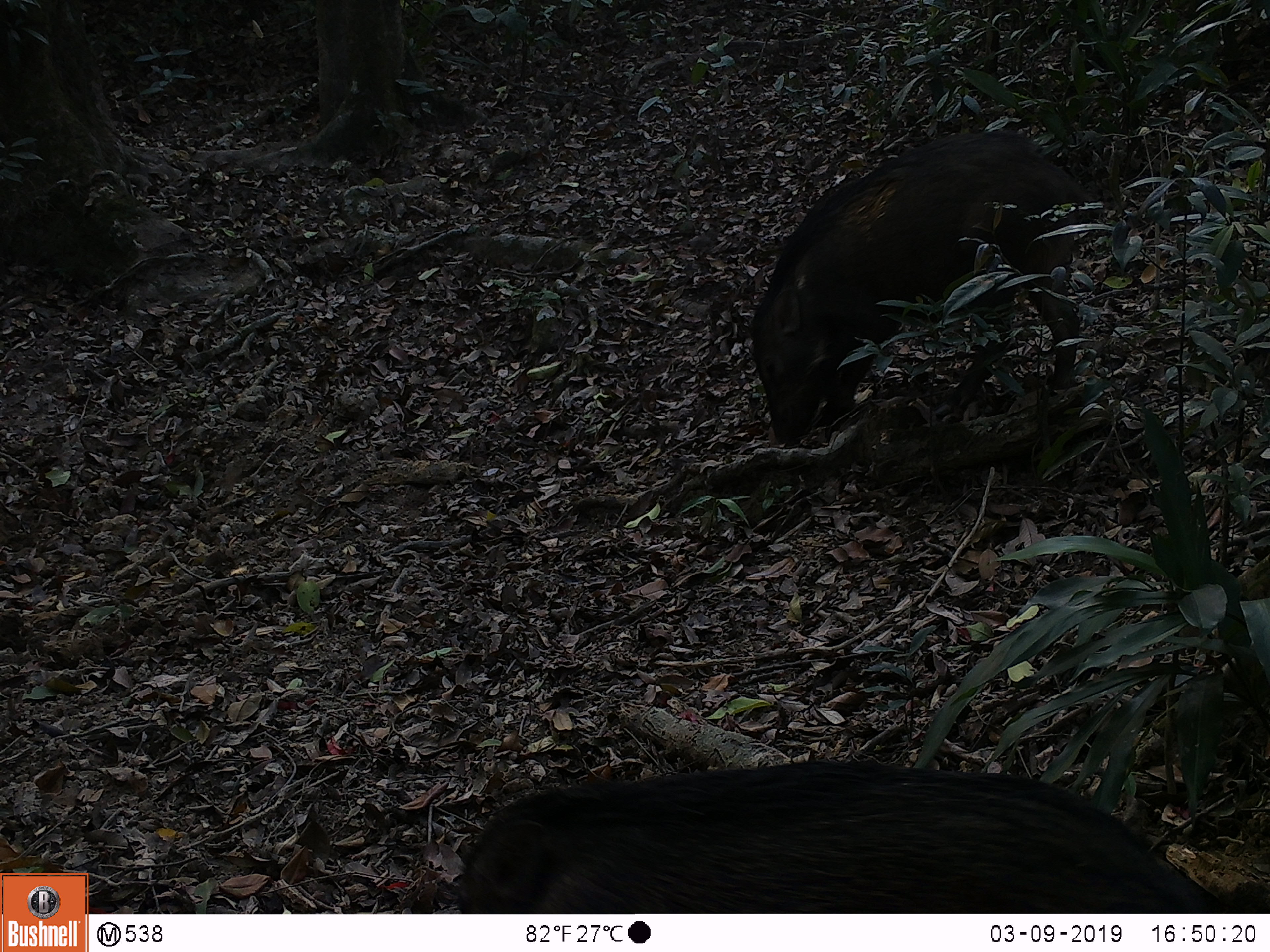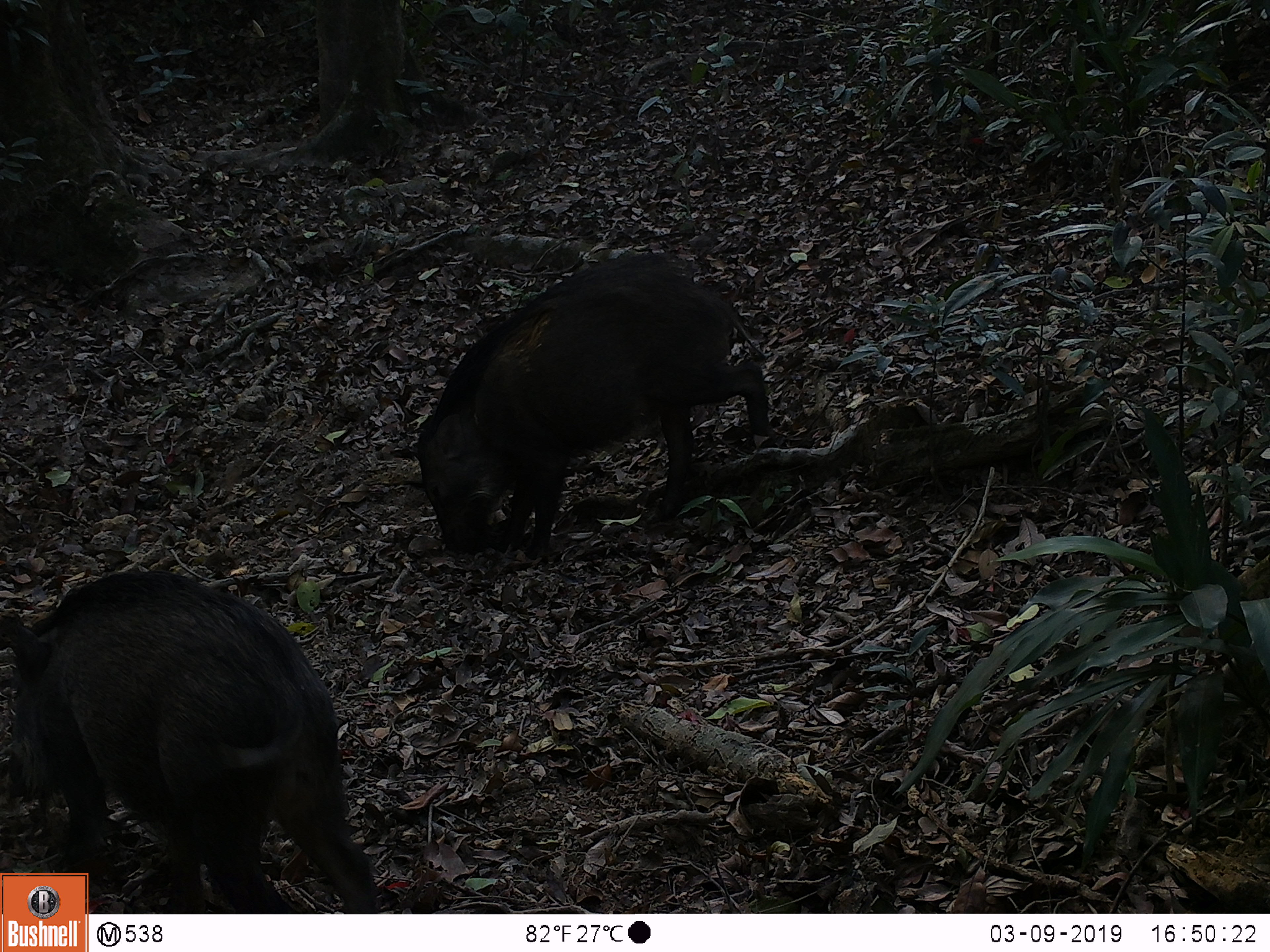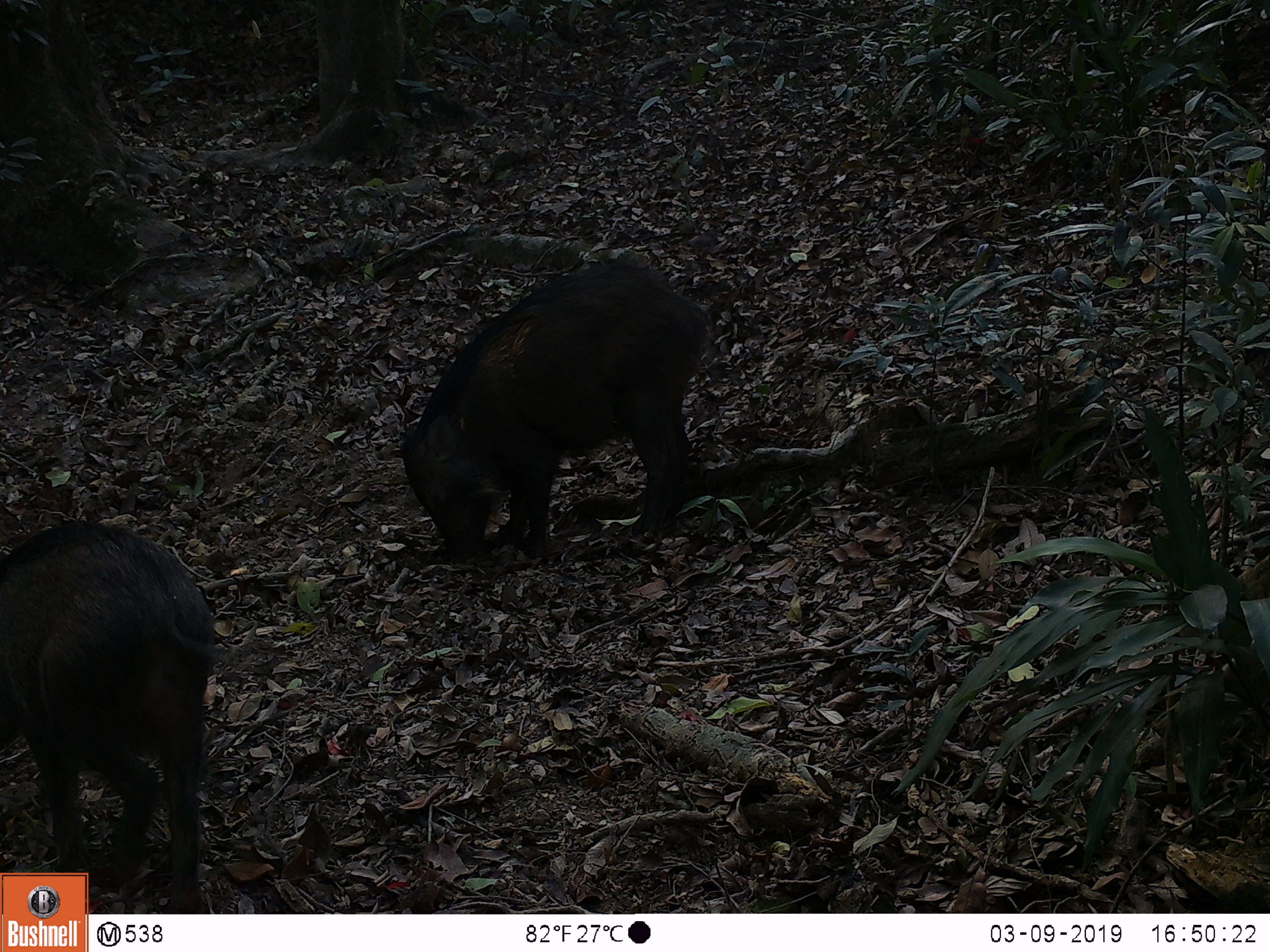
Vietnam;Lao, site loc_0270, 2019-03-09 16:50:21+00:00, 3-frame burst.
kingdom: Animalia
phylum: Chordata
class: Mammalia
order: Artiodactyla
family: Suidae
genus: Sus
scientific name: Sus scrofa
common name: eurasian wild pig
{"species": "eurasian wild pig (Sus scrofa)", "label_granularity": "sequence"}